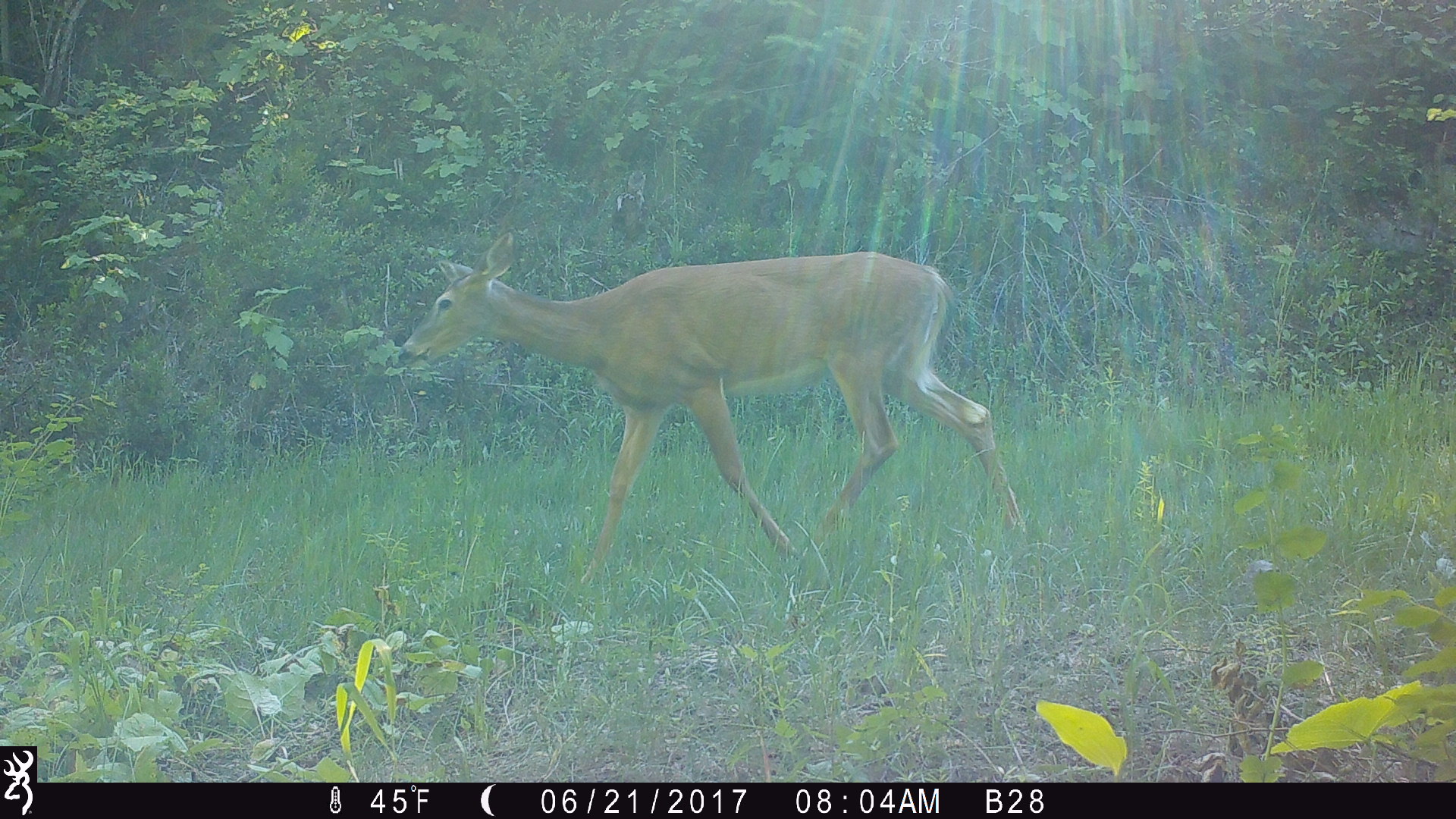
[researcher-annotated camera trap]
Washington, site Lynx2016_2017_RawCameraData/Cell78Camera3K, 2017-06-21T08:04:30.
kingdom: Animalia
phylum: Chordata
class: Mammalia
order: Artiodactyla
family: Cervidae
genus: Odocoileus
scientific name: Odocoileus virginianus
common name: white-tailed deer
Odocoileus virginianus (white-tailed deer). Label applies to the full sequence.